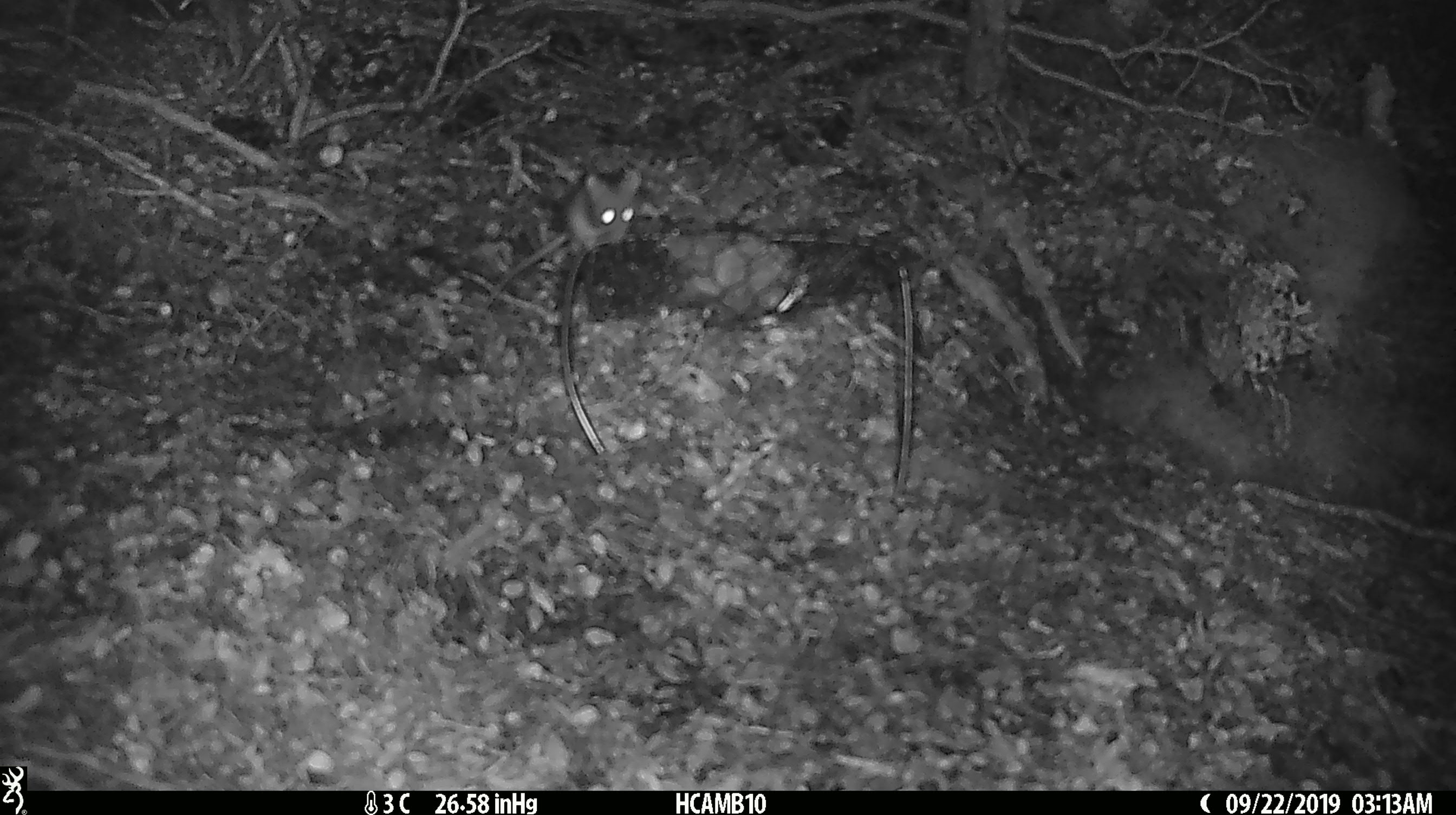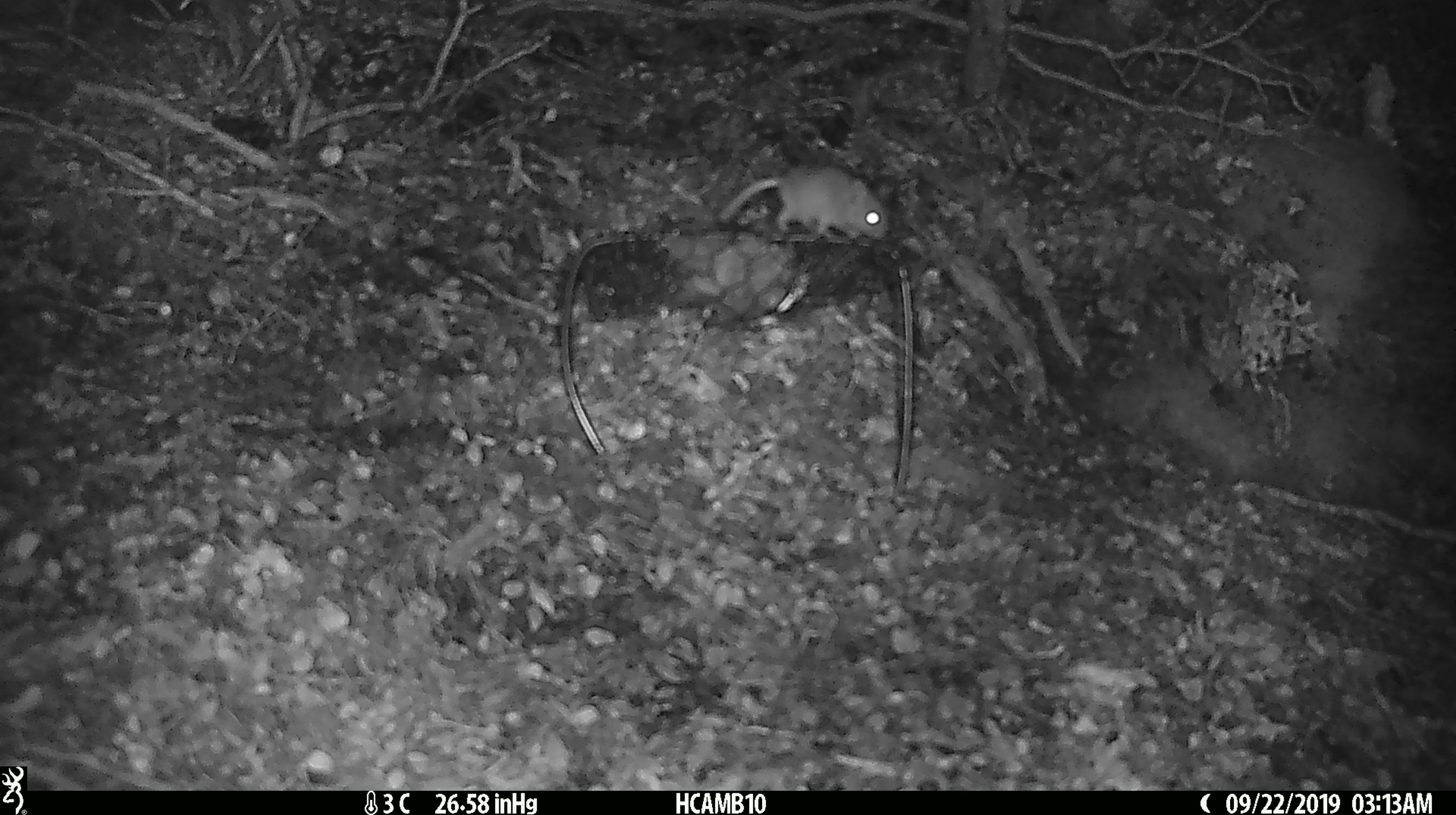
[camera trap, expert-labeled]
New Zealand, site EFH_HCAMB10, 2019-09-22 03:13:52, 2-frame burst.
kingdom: Animalia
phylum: Chordata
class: Mammalia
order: Rodentia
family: Muridae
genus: Mus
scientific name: Mus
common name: mouse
Mouse (Mus).